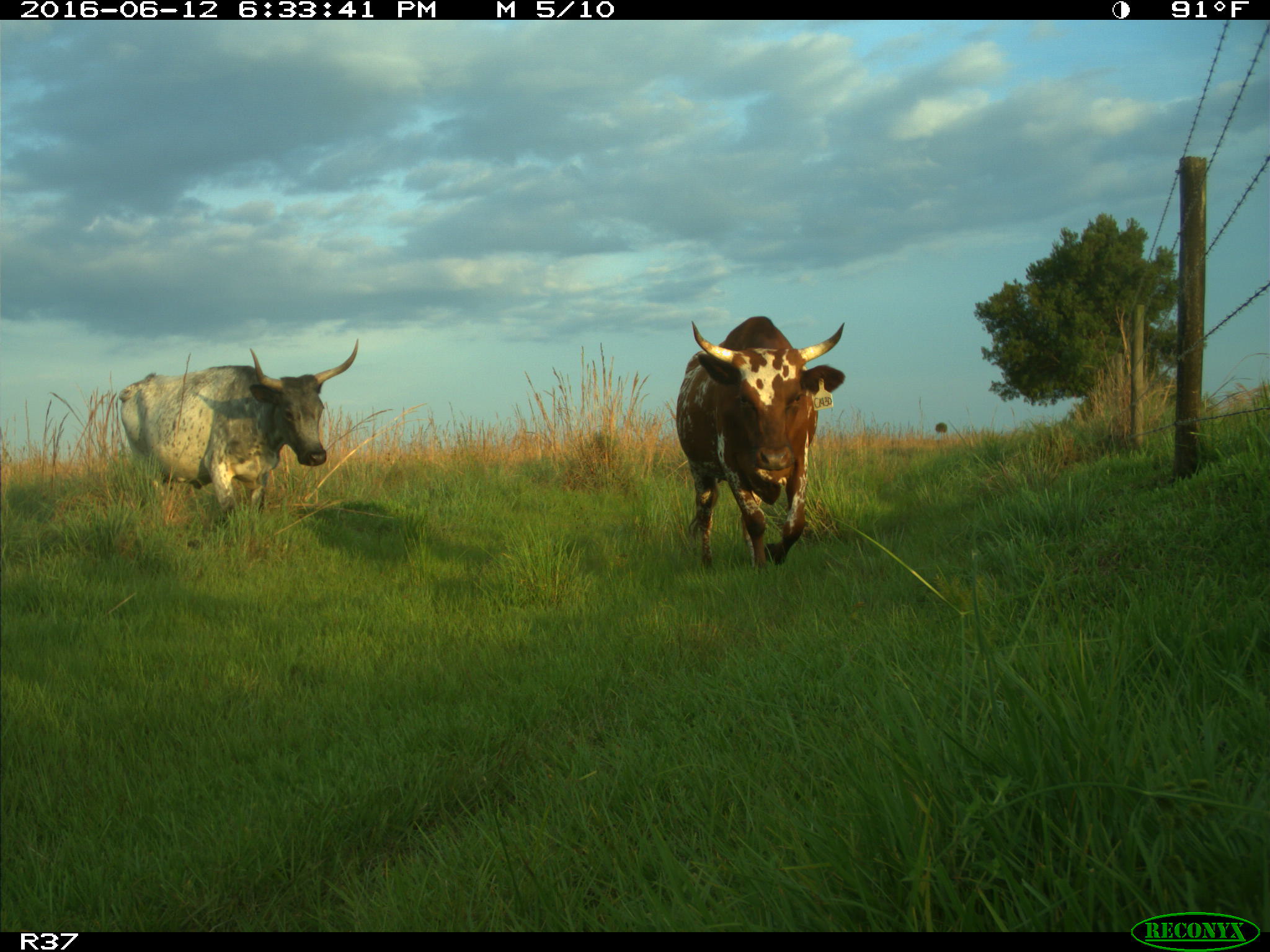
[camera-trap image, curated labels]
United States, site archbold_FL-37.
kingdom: Animalia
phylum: Chordata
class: Mammalia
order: Artiodactyla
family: Bovidae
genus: Bos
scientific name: Bos taurus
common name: domestic cow